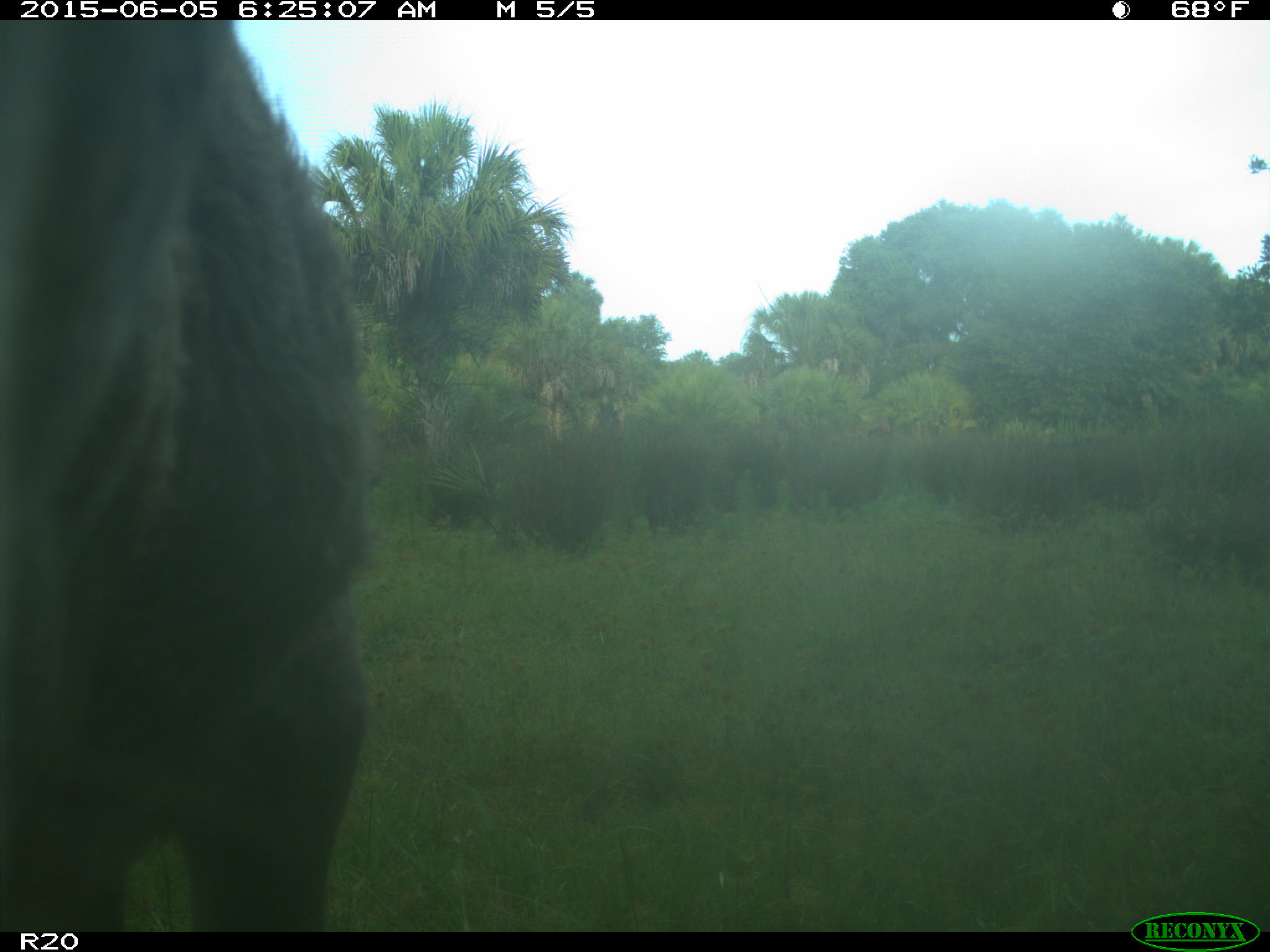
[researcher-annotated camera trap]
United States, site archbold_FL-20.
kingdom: Animalia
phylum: Chordata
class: Mammalia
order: Artiodactyla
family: Bovidae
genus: Bos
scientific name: Bos taurus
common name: domestic cow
Bos taurus (domestic cow).